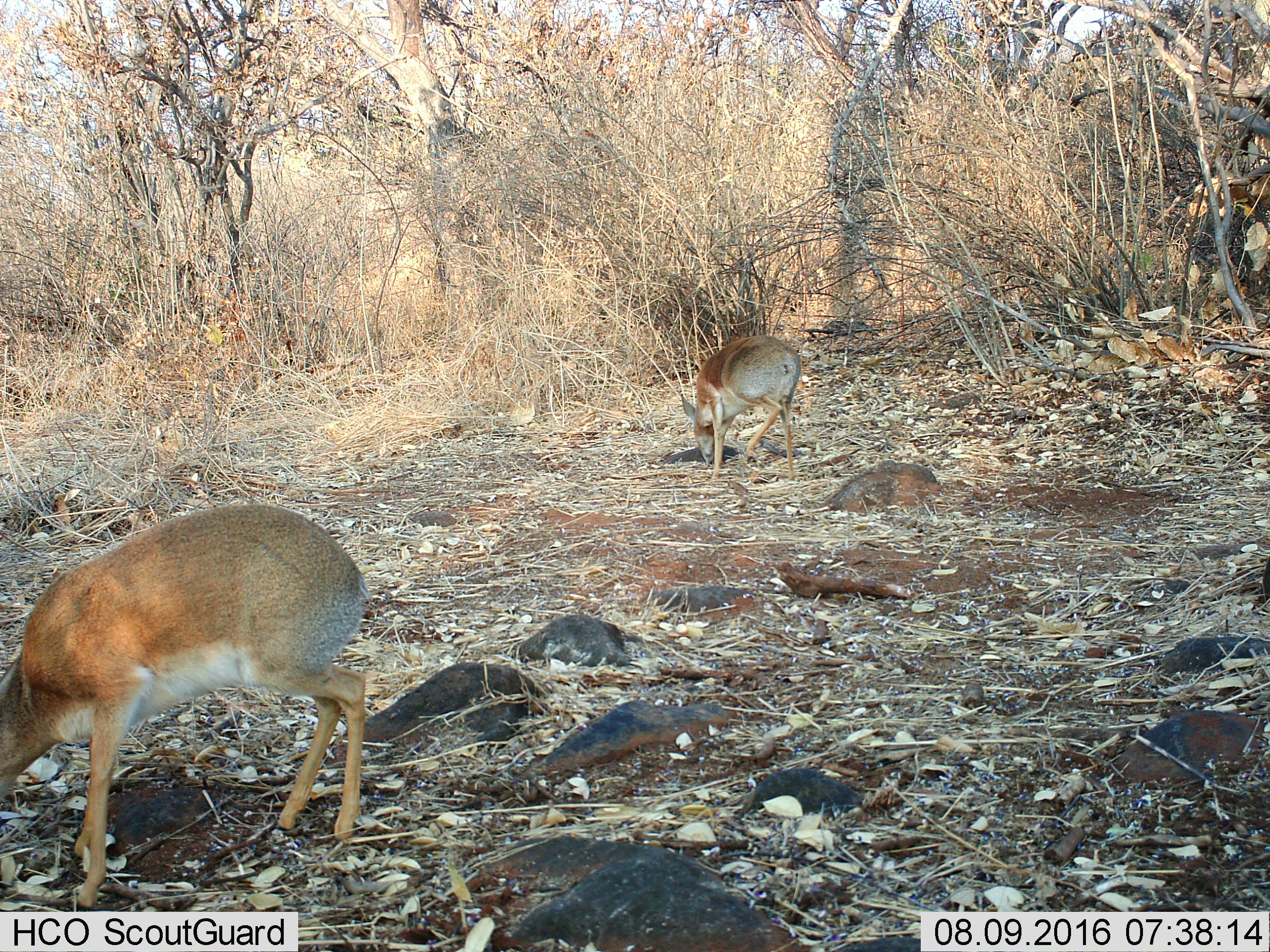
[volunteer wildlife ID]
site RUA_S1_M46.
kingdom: Animalia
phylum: Chordata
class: Mammalia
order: Artiodactyla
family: Bovidae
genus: Madoqua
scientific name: Madoqua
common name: dik-dik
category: dikdik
Dikdik (dik-dik) (Madoqua), count 2. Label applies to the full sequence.